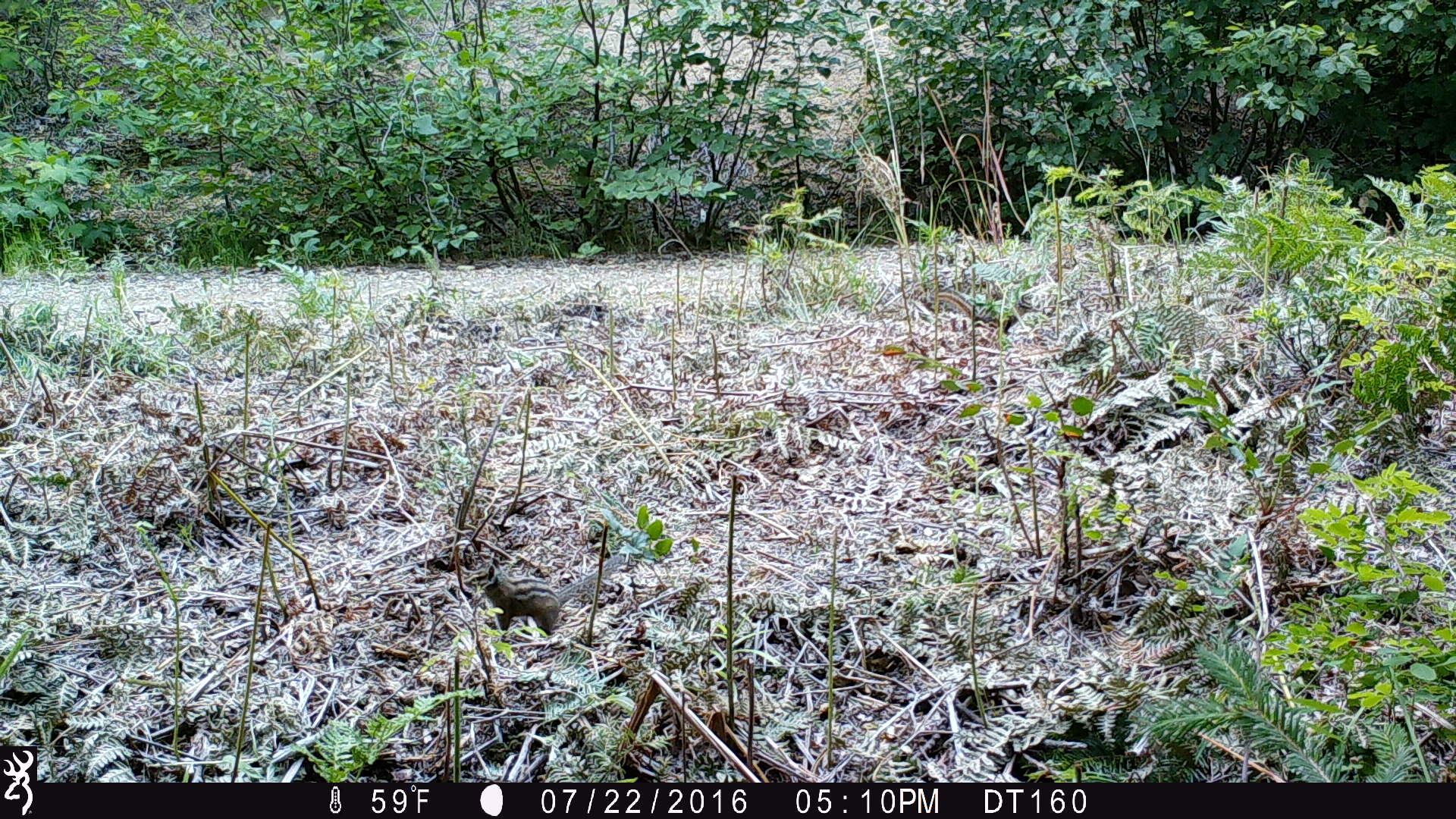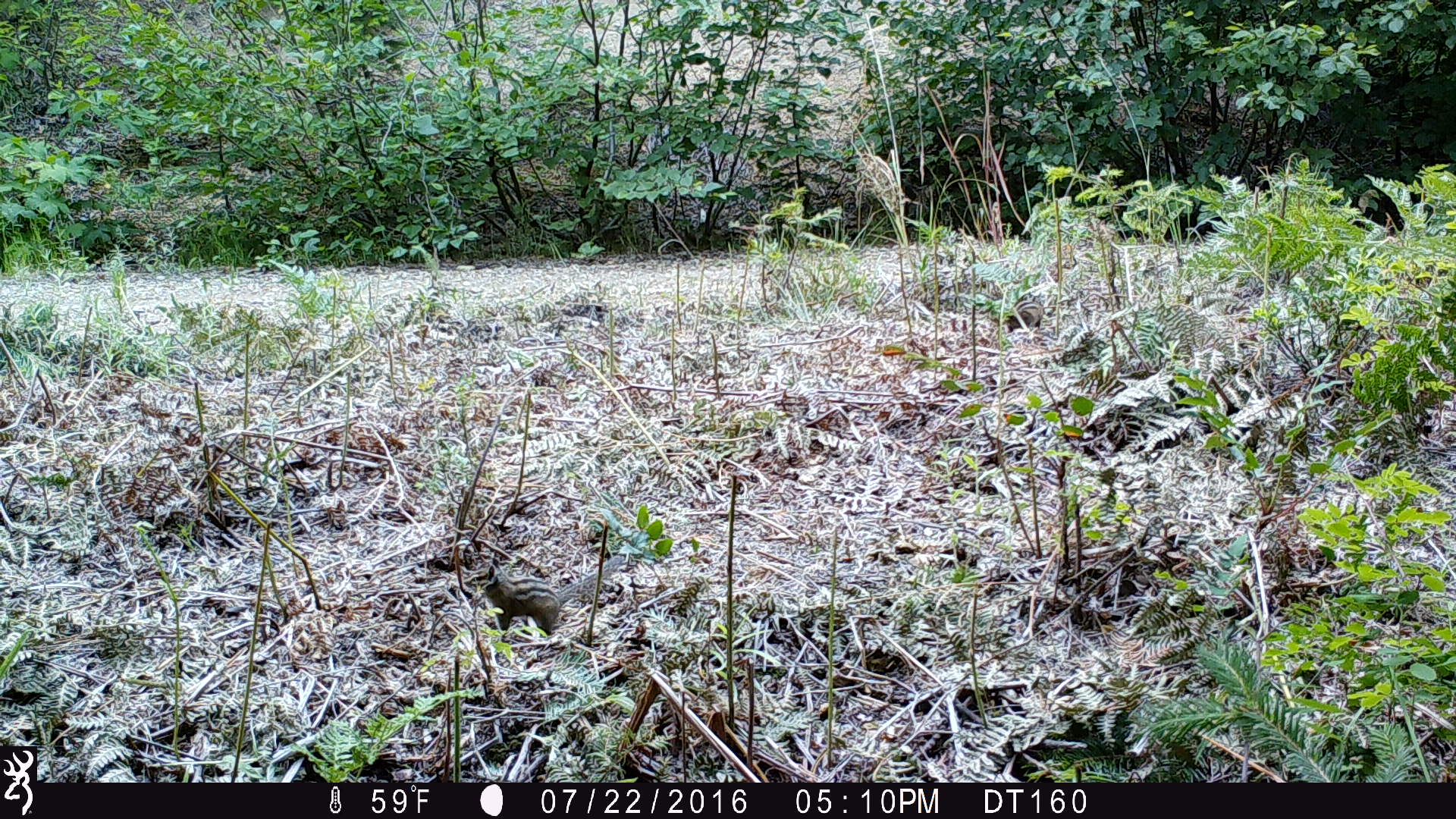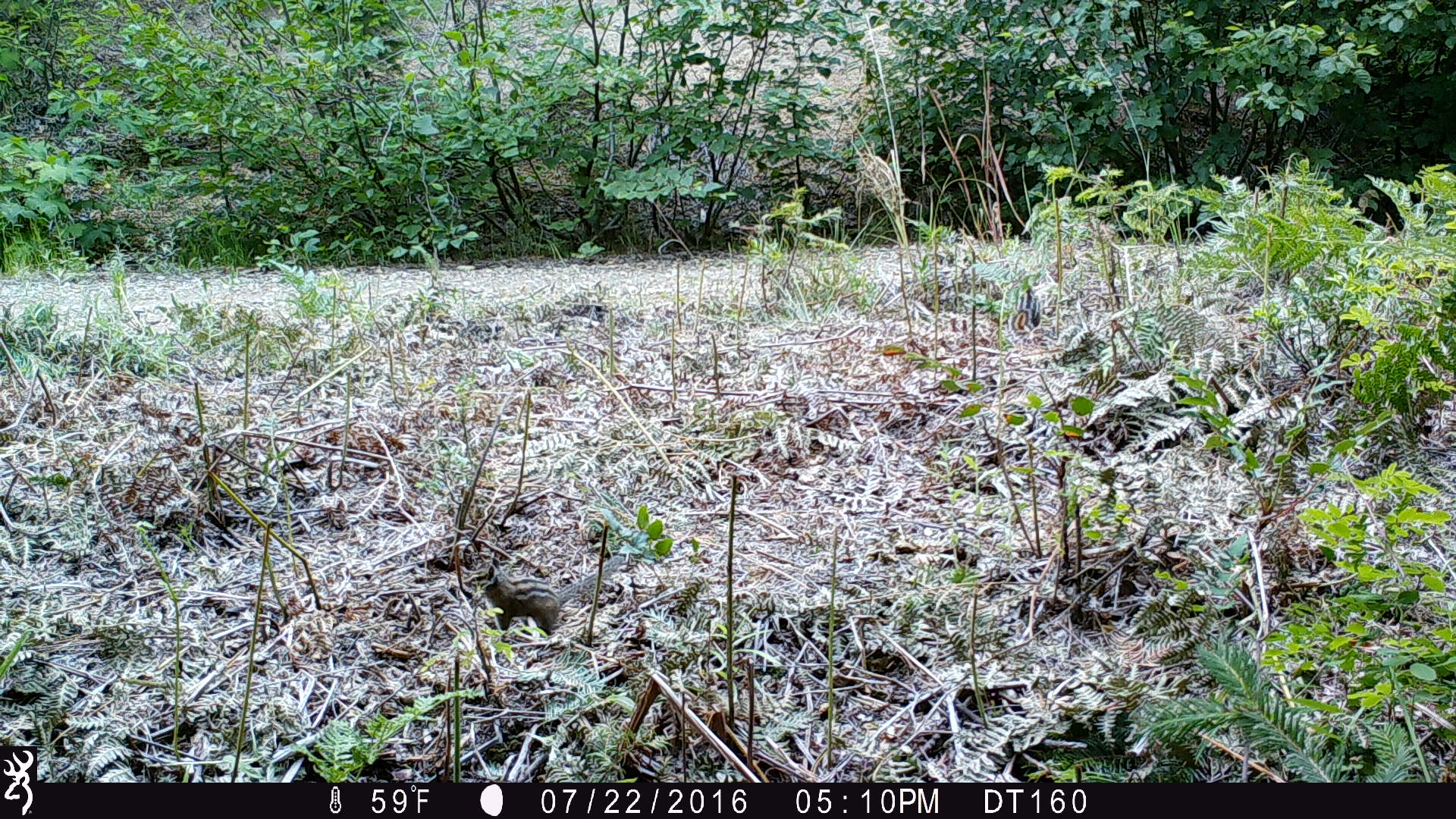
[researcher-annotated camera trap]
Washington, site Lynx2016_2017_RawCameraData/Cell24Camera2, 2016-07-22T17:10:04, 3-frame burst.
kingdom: Animalia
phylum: Chordata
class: Mammalia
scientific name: Mammalia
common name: small mammal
Small mammal (Mammalia). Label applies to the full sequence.